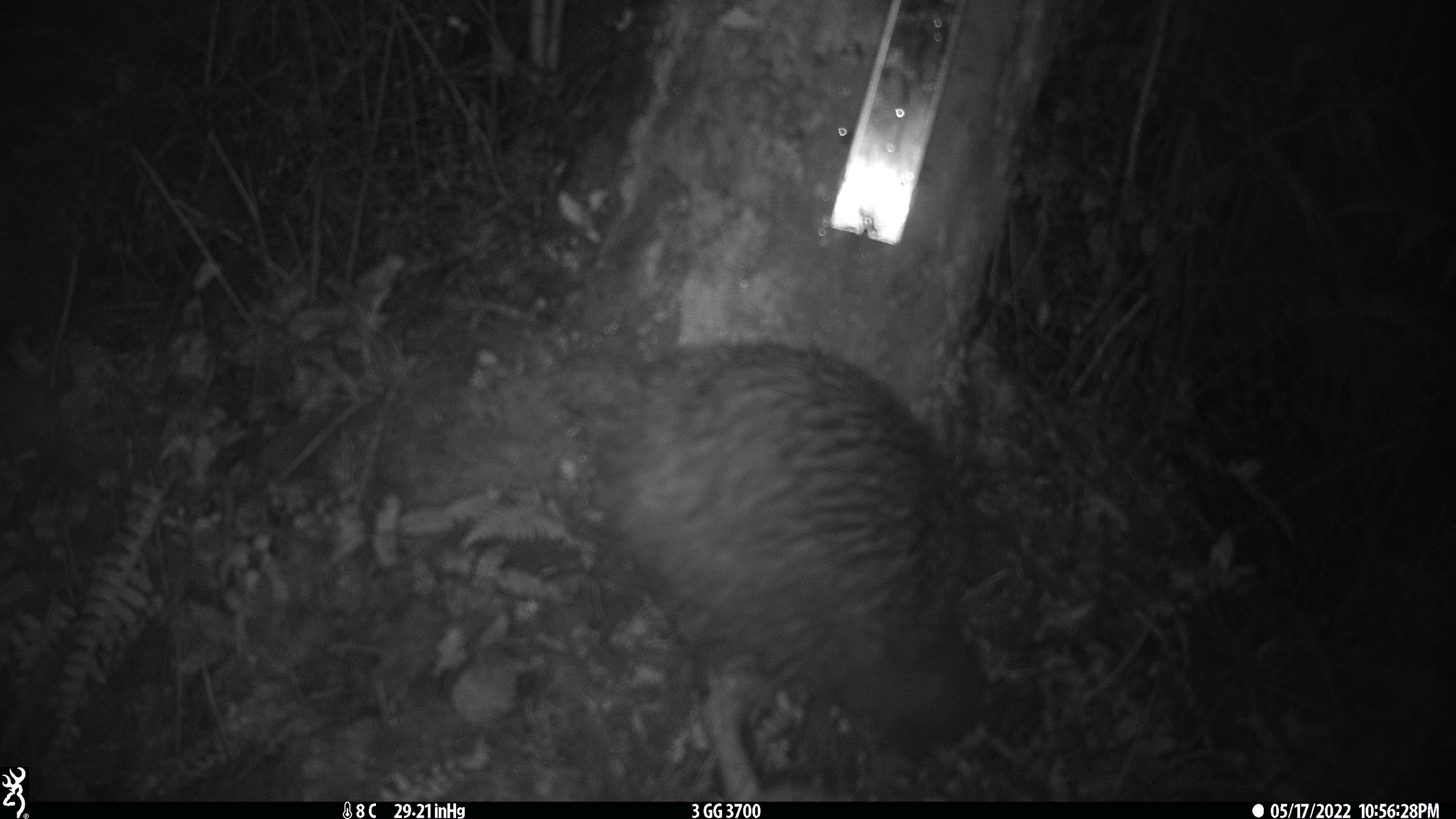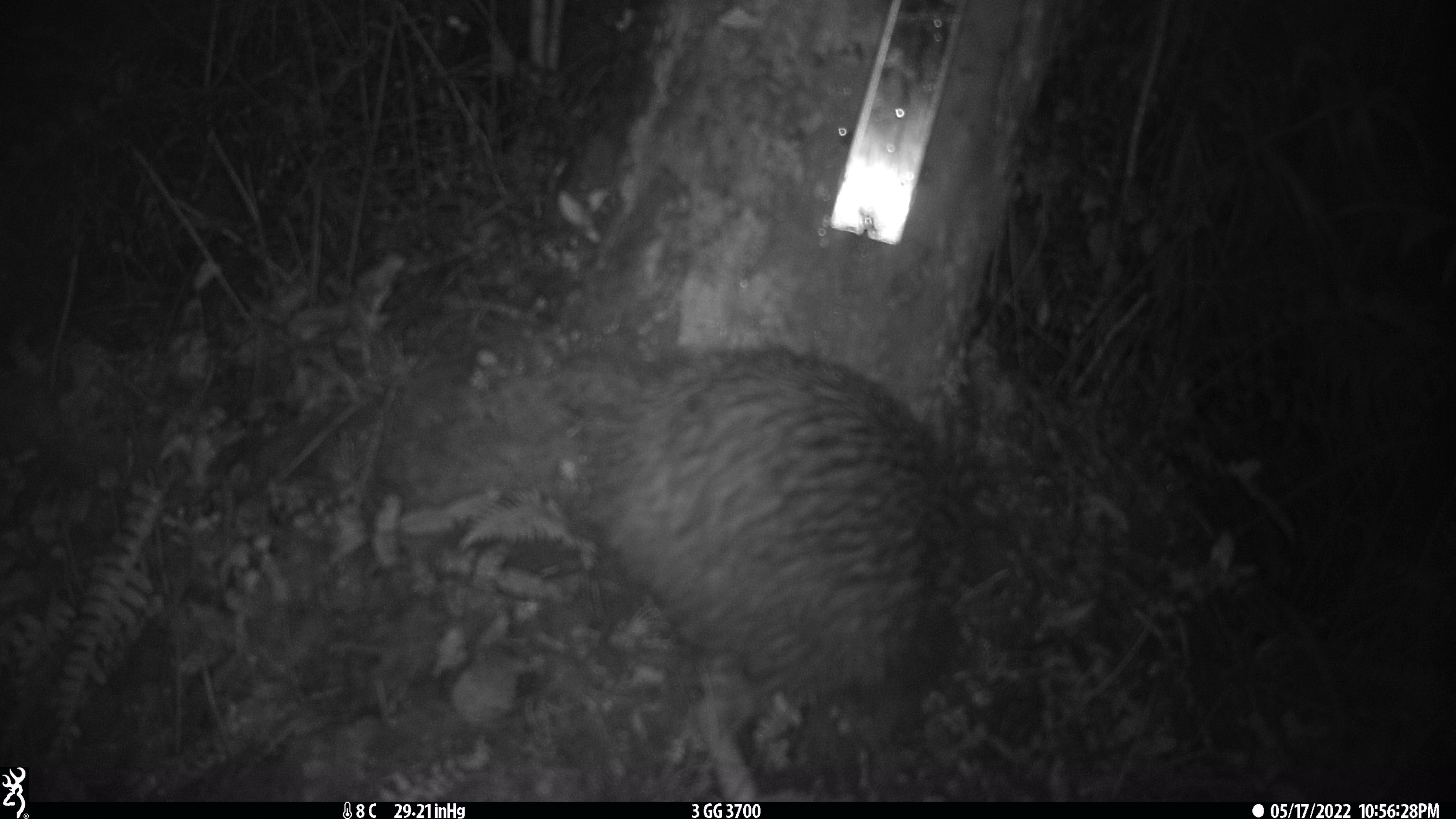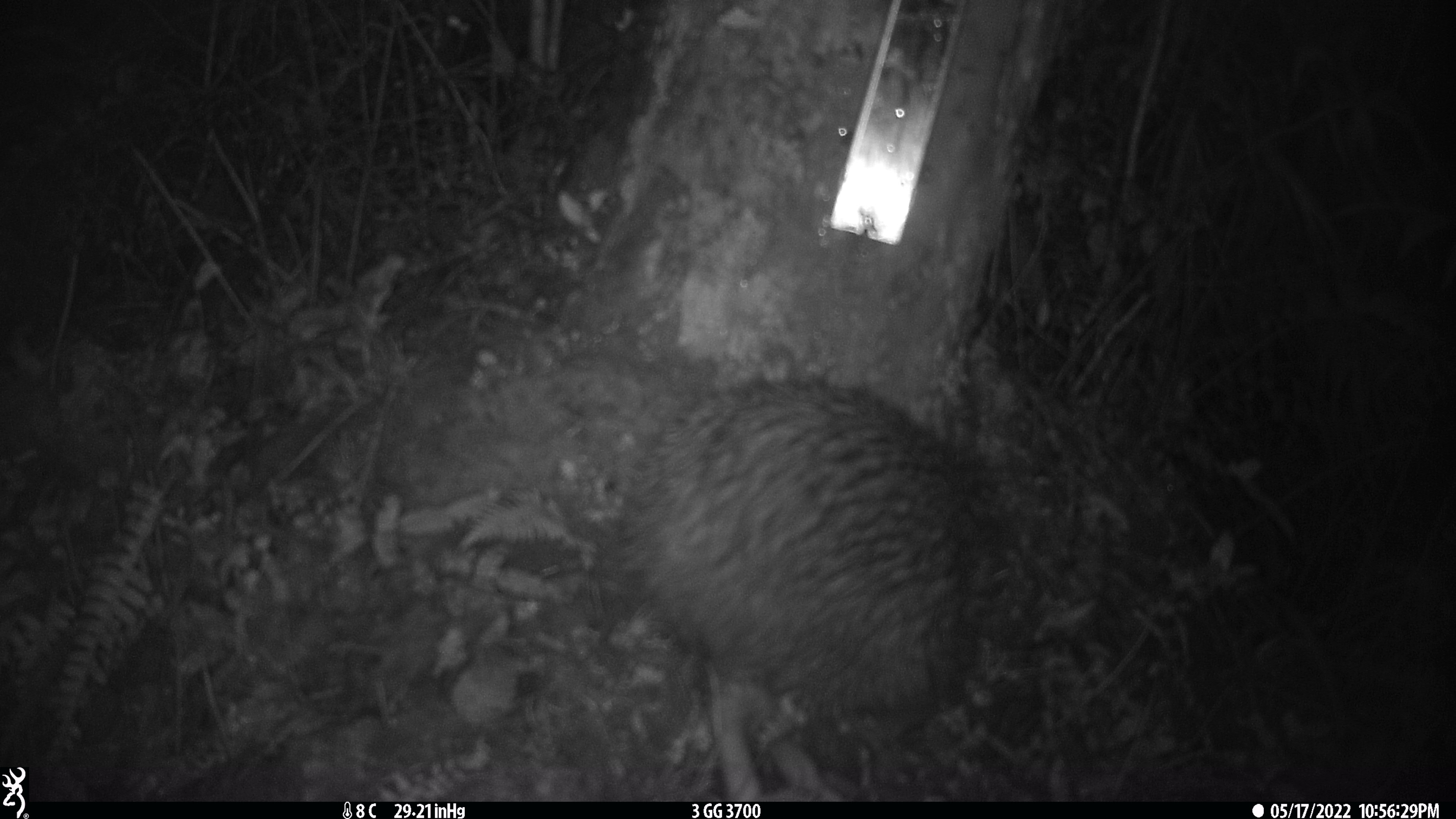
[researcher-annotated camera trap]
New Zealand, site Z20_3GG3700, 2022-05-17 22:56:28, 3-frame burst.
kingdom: Animalia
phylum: Chordata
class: Aves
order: Apterygiformes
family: Apterygidae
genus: Apteryx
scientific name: Apteryx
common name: kiwi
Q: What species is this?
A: Kiwi (Apteryx).